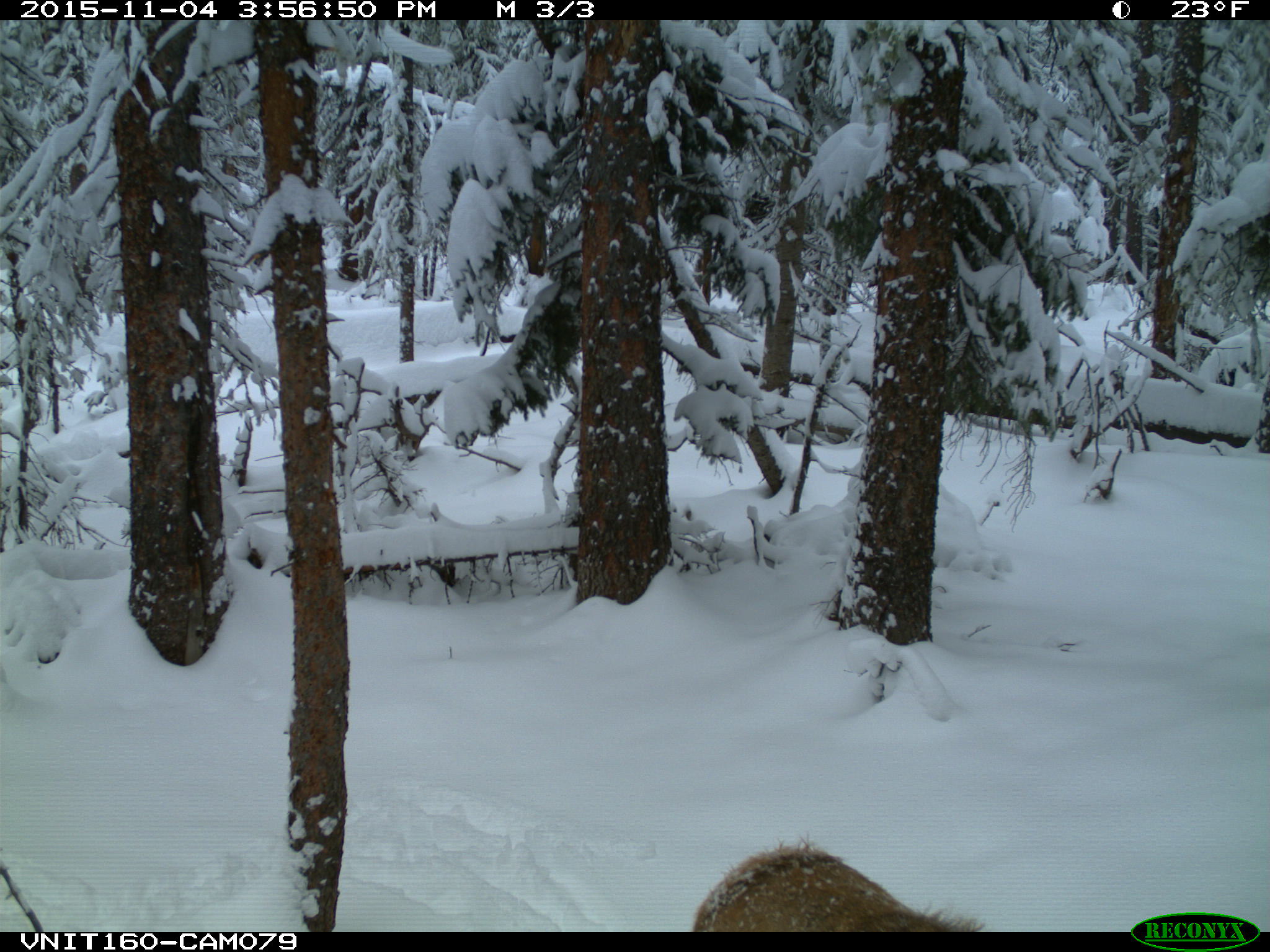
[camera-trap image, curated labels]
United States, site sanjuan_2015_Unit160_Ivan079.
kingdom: Animalia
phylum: Chordata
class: Mammalia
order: Artiodactyla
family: Cervidae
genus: Cervus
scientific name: Cervus elaphus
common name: red deer